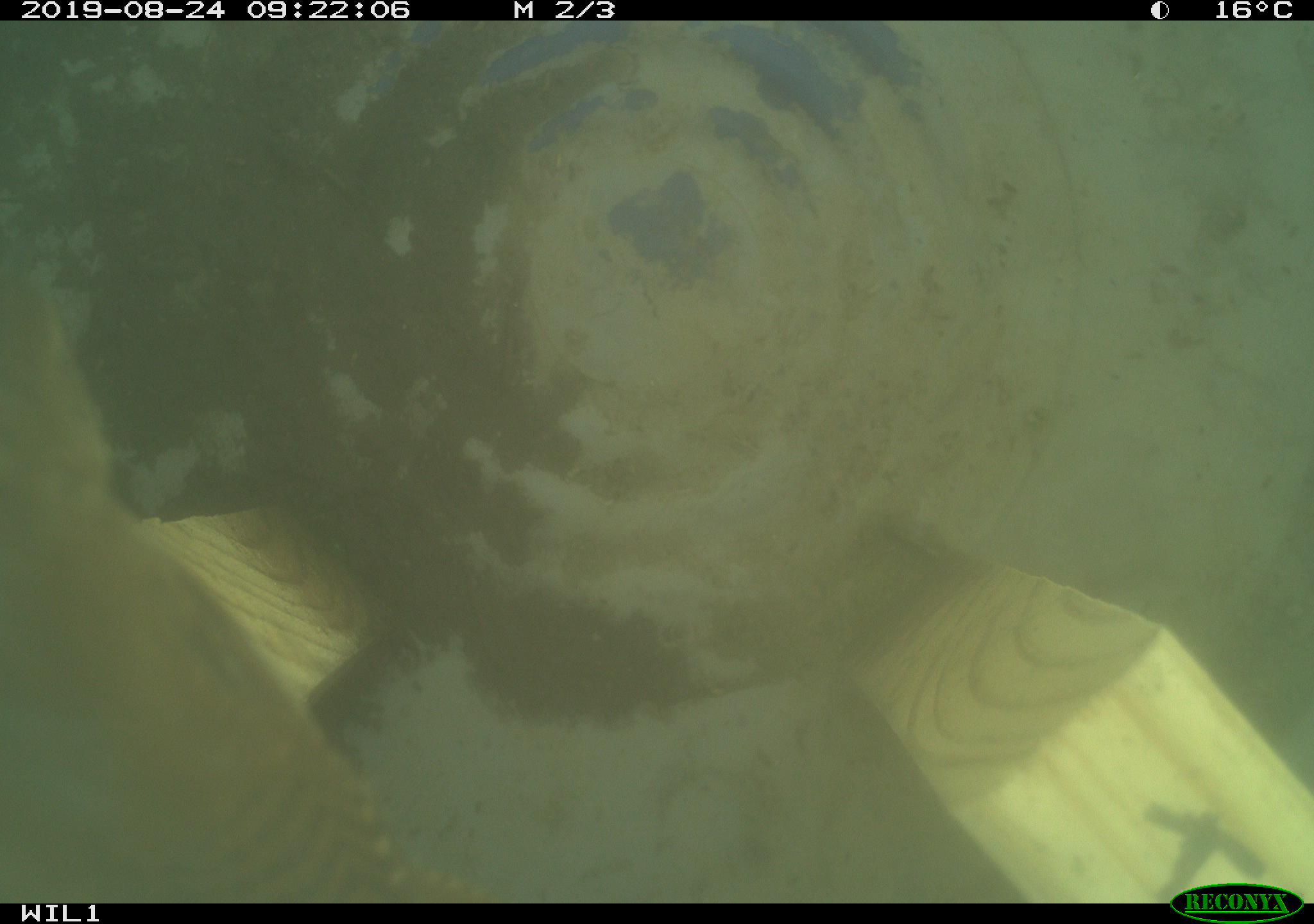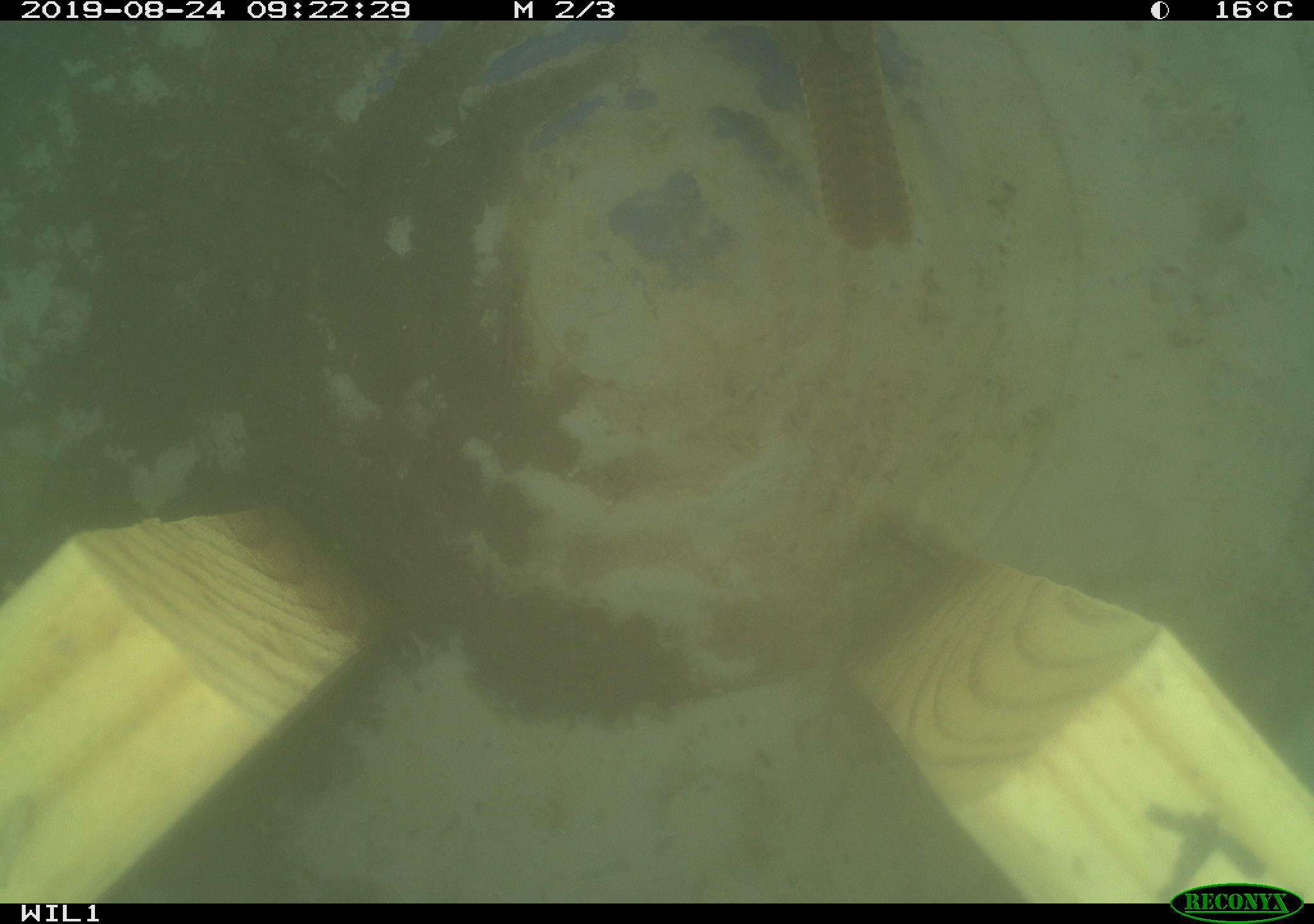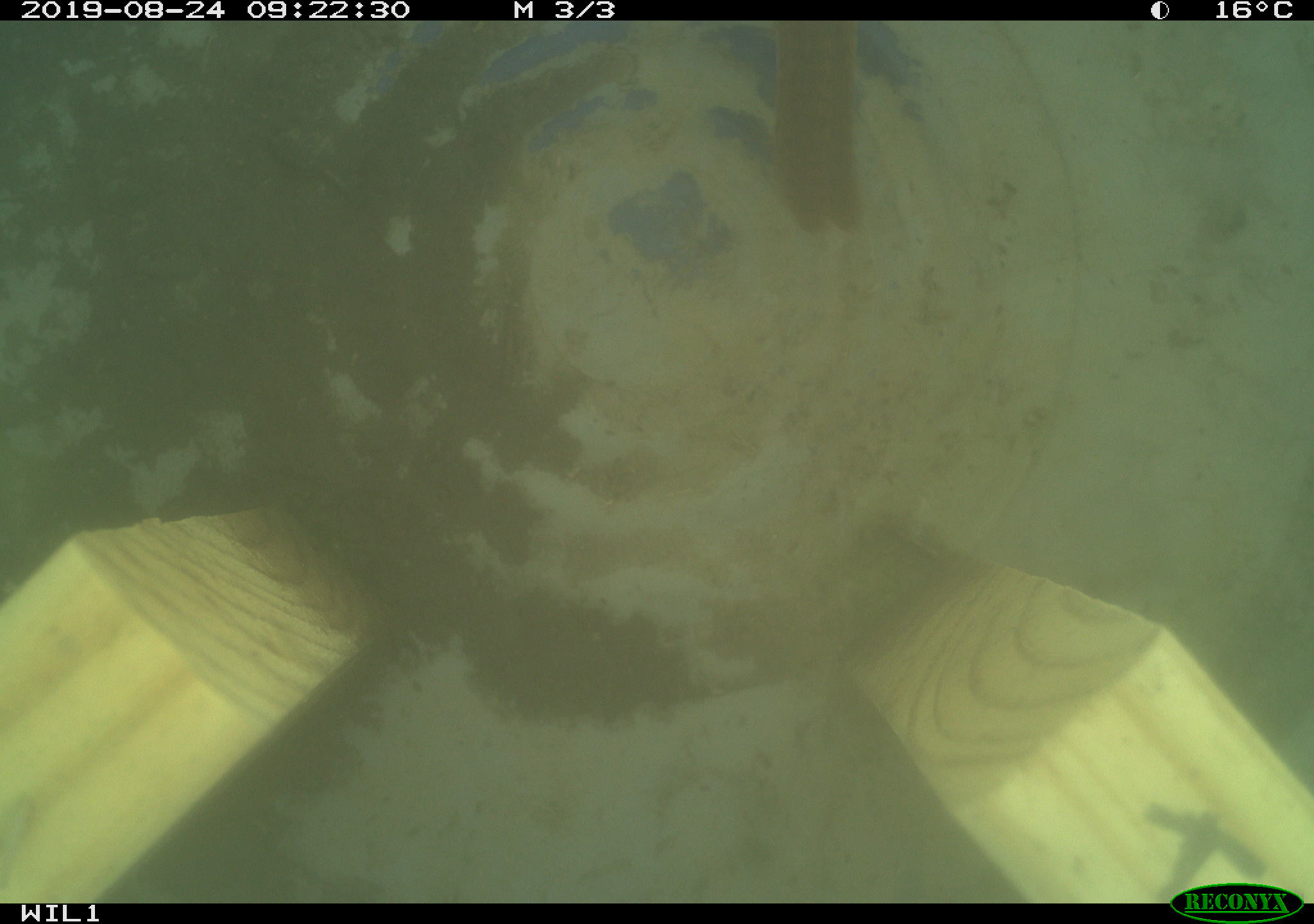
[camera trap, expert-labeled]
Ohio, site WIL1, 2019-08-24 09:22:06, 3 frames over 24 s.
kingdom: Animalia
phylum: Chordata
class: Aves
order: Passeriformes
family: Troglodytidae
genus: Troglodytes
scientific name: Troglodytes aedon aedon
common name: northern house wren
Northern house wren (Troglodytes aedon aedon).